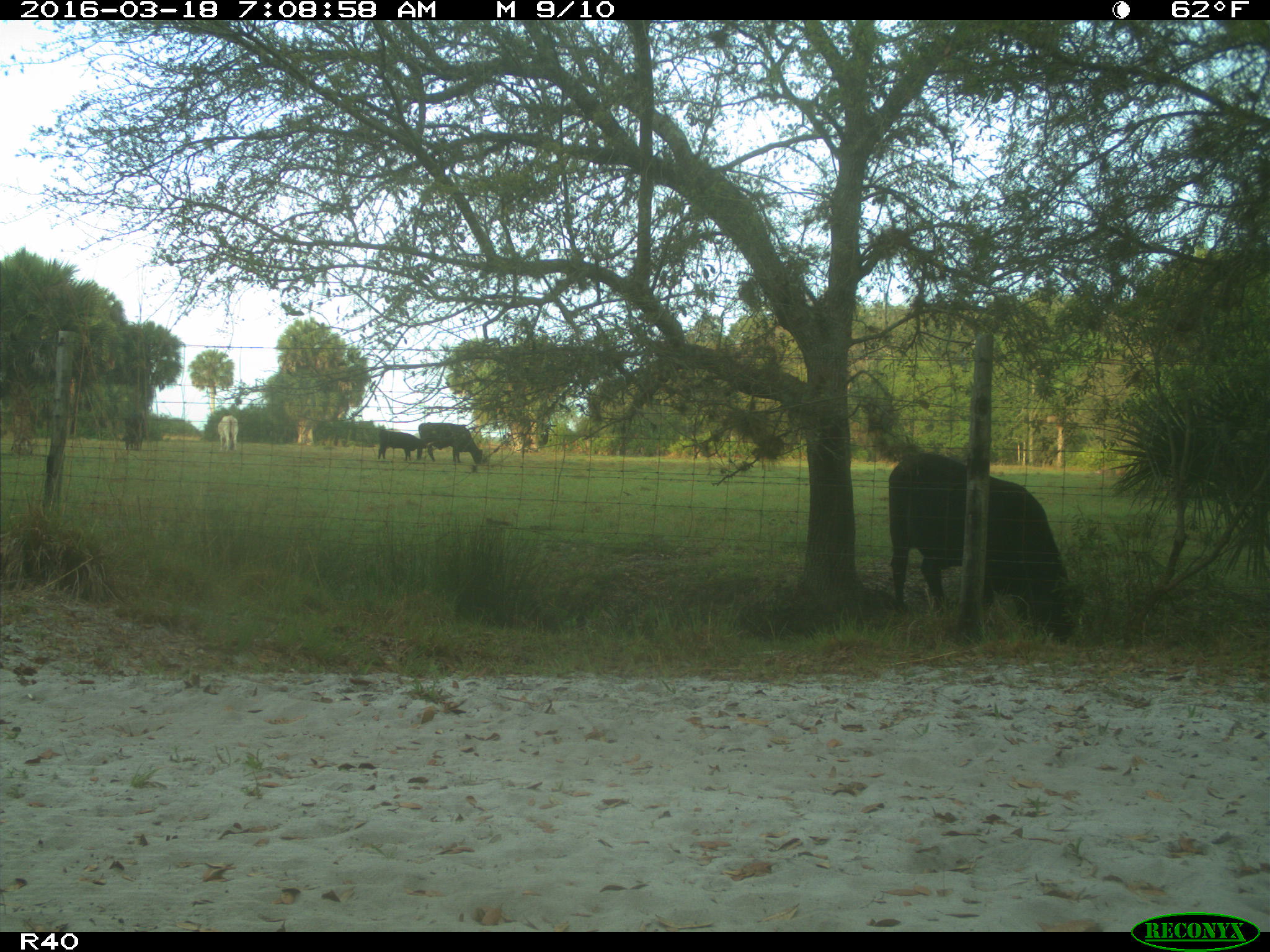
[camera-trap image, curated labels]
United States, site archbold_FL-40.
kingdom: Animalia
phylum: Chordata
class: Mammalia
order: Artiodactyla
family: Bovidae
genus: Bos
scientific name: Bos taurus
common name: domestic cow